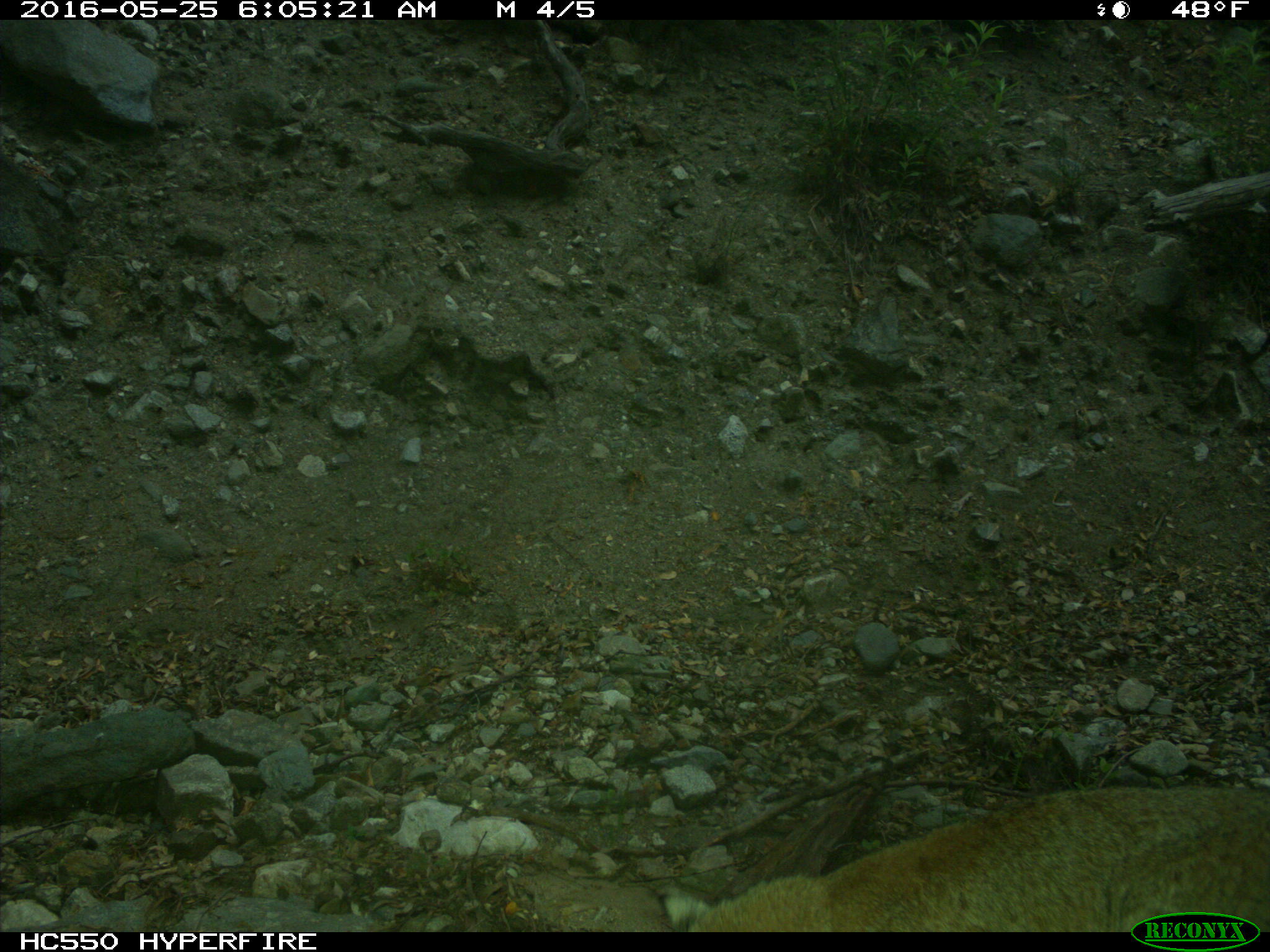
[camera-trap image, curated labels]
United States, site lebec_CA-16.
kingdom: Animalia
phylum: Chordata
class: Mammalia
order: Carnivora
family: Felidae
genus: Lynx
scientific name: Lynx rufus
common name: bobcat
Lynx rufus (bobcat).